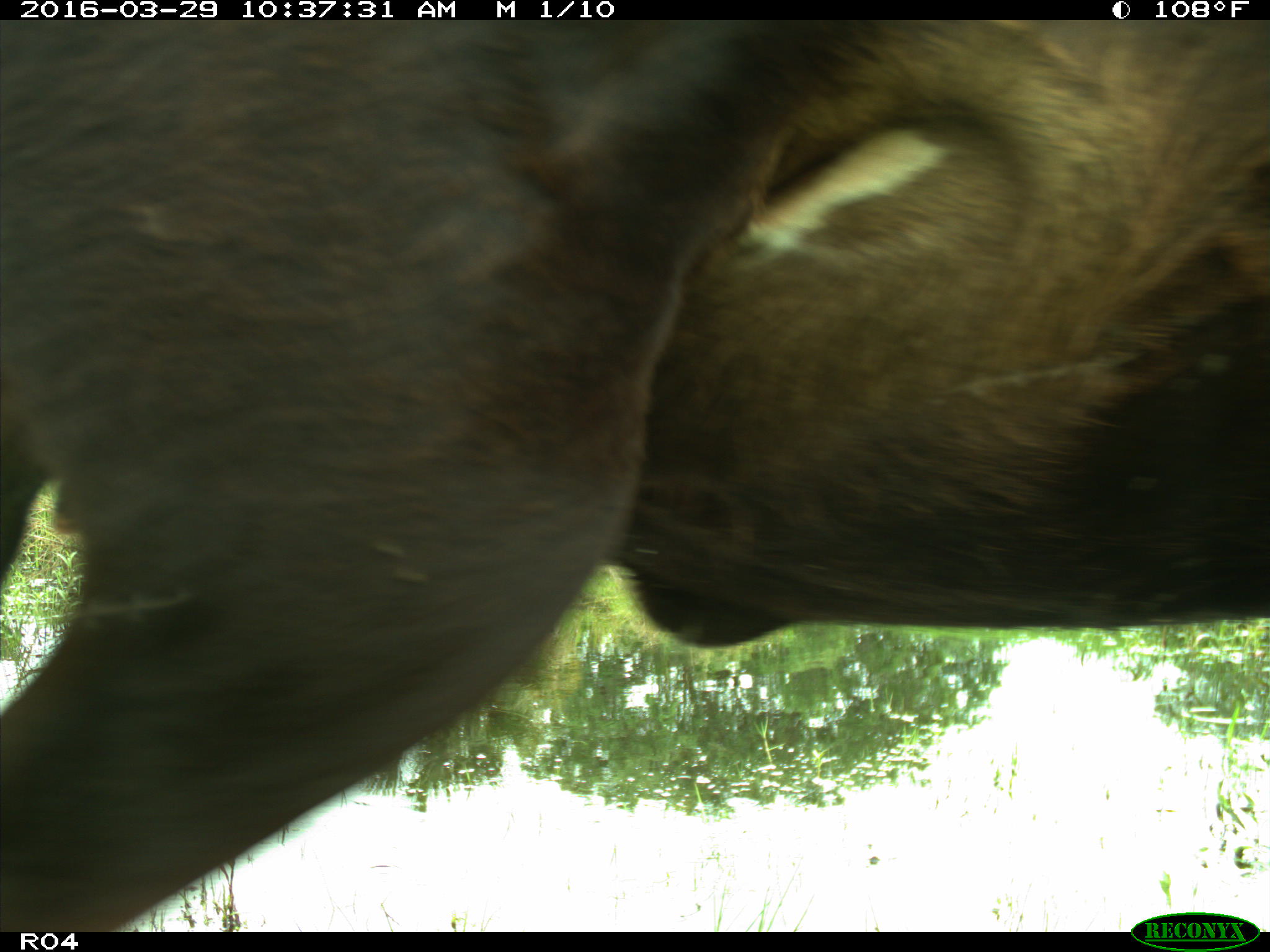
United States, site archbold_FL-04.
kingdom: Animalia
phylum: Chordata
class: Mammalia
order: Artiodactyla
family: Bovidae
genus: Bos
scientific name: Bos taurus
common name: domestic cow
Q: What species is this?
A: Bos taurus (domestic cow).